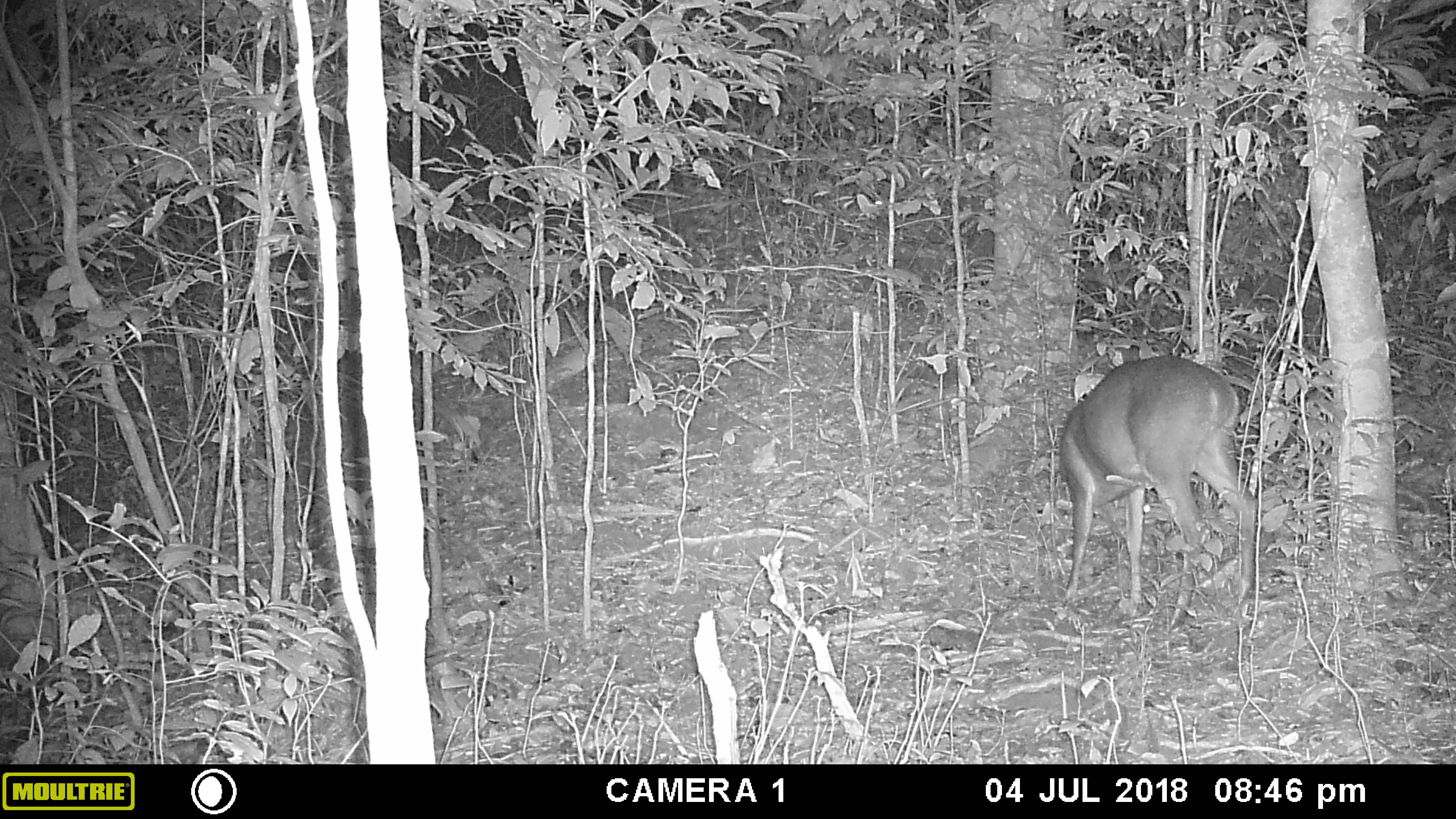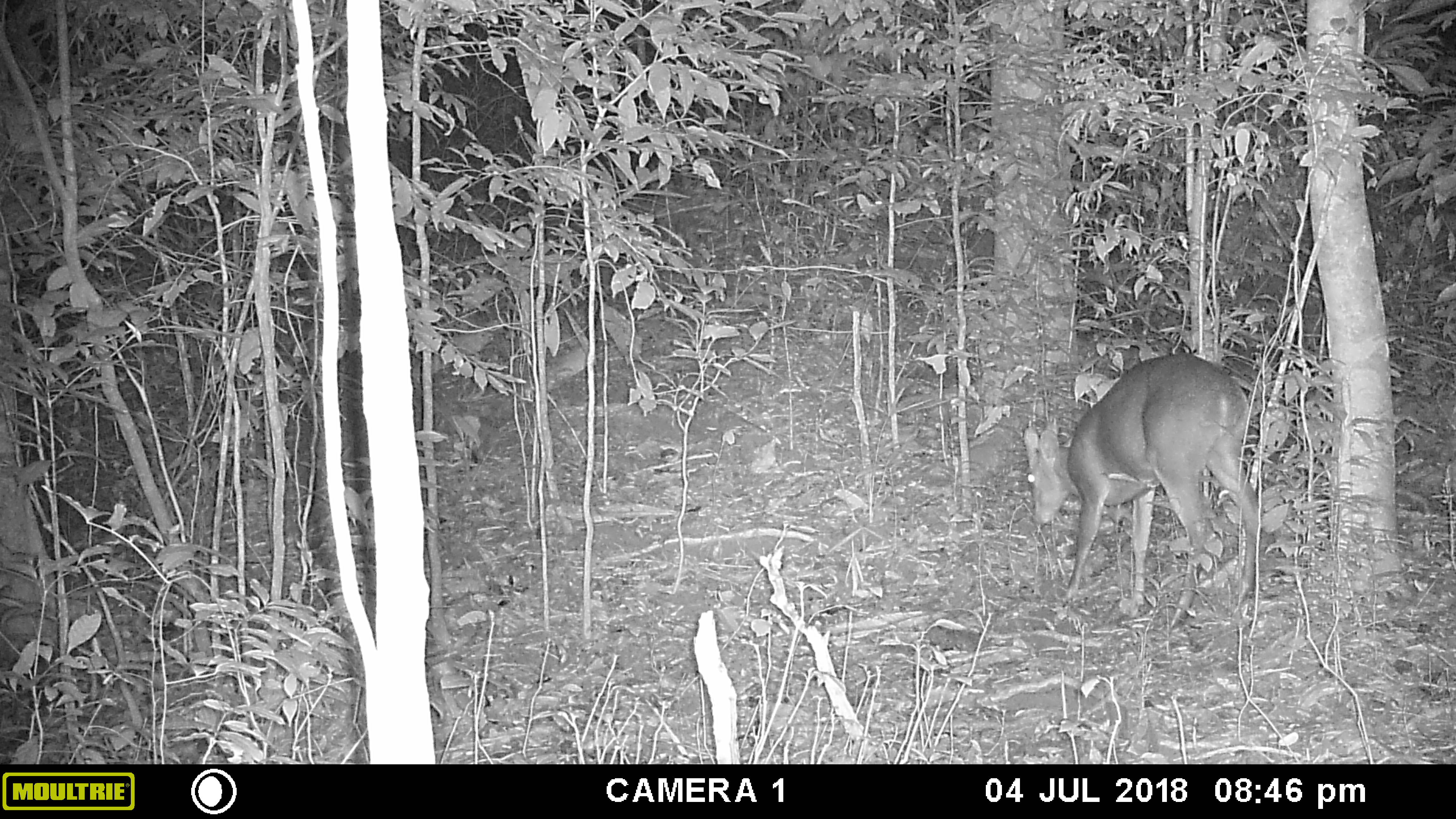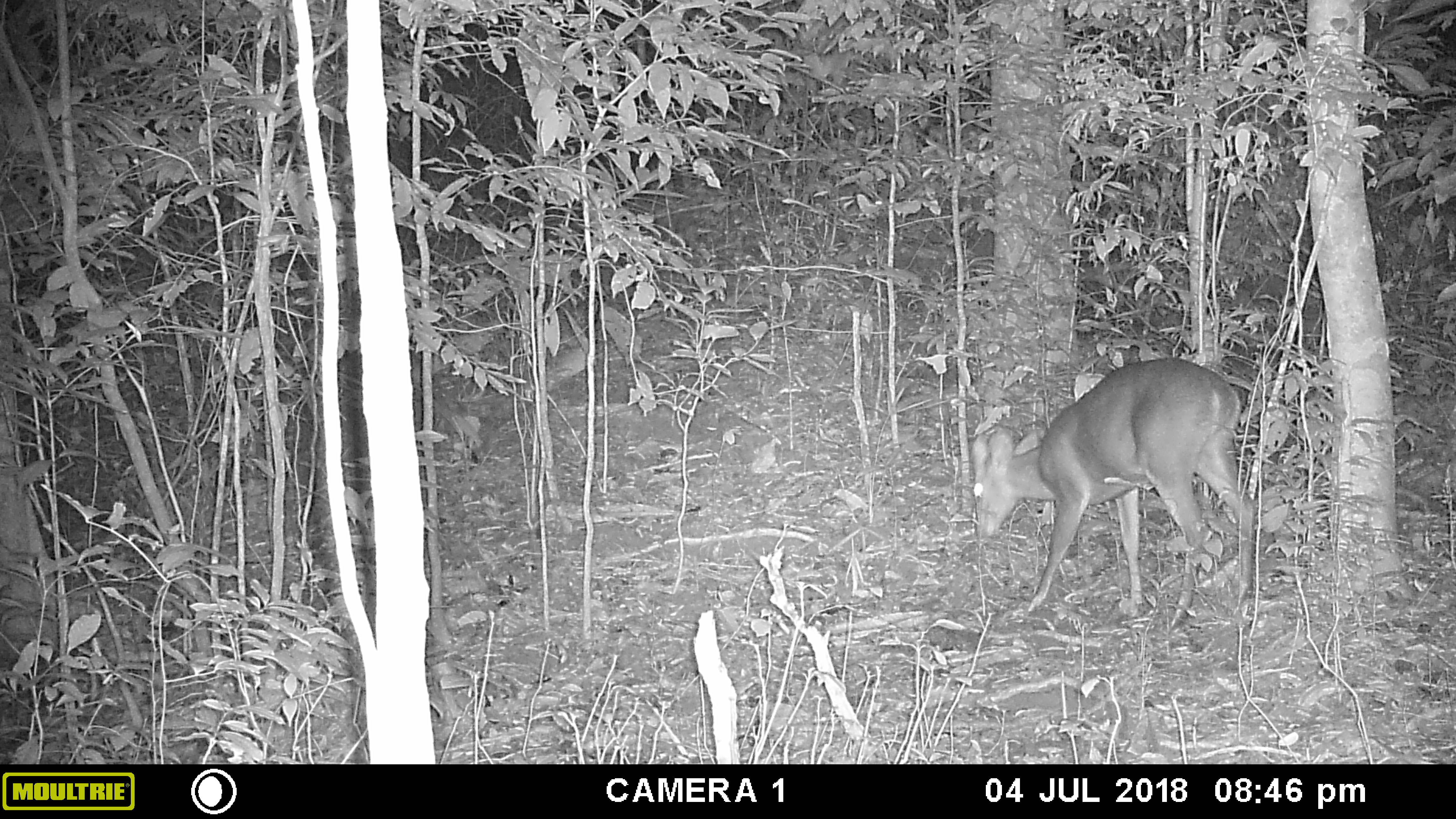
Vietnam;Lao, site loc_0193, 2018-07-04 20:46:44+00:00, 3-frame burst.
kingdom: Animalia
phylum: Chordata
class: Mammalia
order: Artiodactyla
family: Cervidae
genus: Muntiacus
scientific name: Muntiacus vuquangensis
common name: large-antlered muntjac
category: large antlered muntjac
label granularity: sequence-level